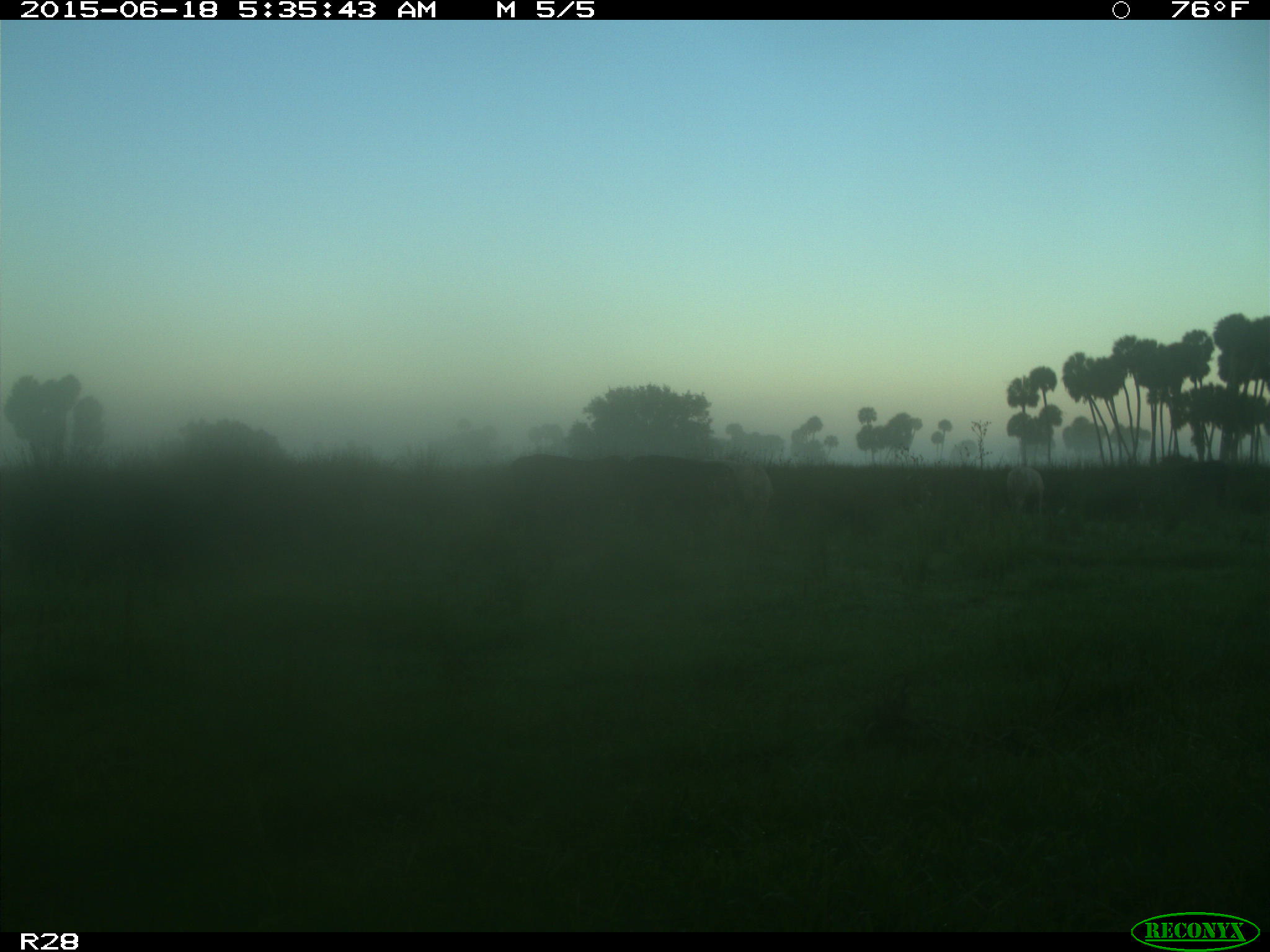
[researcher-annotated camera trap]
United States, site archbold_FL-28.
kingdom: Animalia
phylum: Chordata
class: Mammalia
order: Artiodactyla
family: Bovidae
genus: Bos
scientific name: Bos taurus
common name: domestic cow